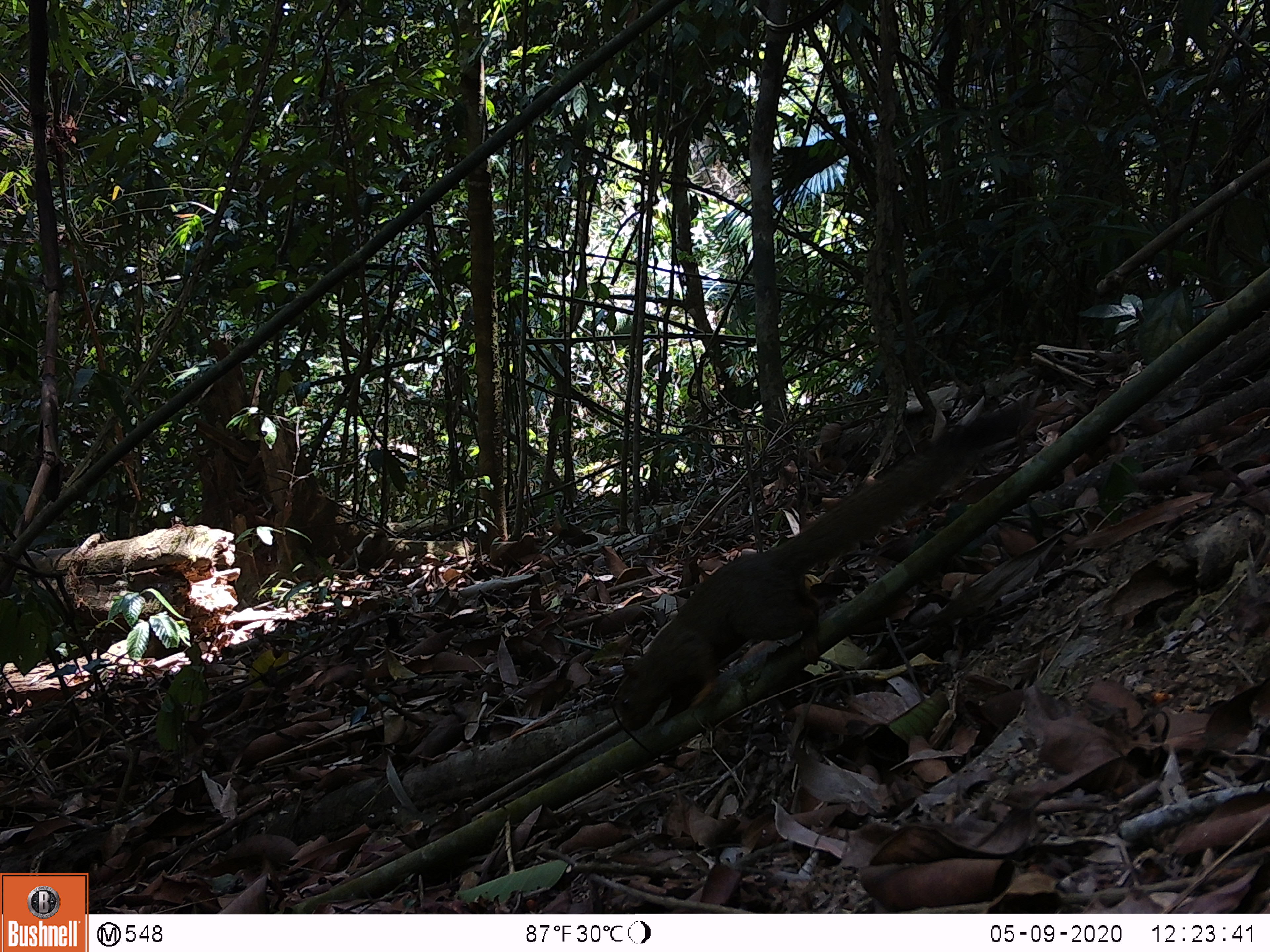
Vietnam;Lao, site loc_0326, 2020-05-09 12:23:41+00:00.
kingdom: Animalia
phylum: Chordata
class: Mammalia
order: Rodentia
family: Sciuridae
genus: Callosciurus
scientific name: Callosciurus erythraeus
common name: pallas's squirrel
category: pallass squirrel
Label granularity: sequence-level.